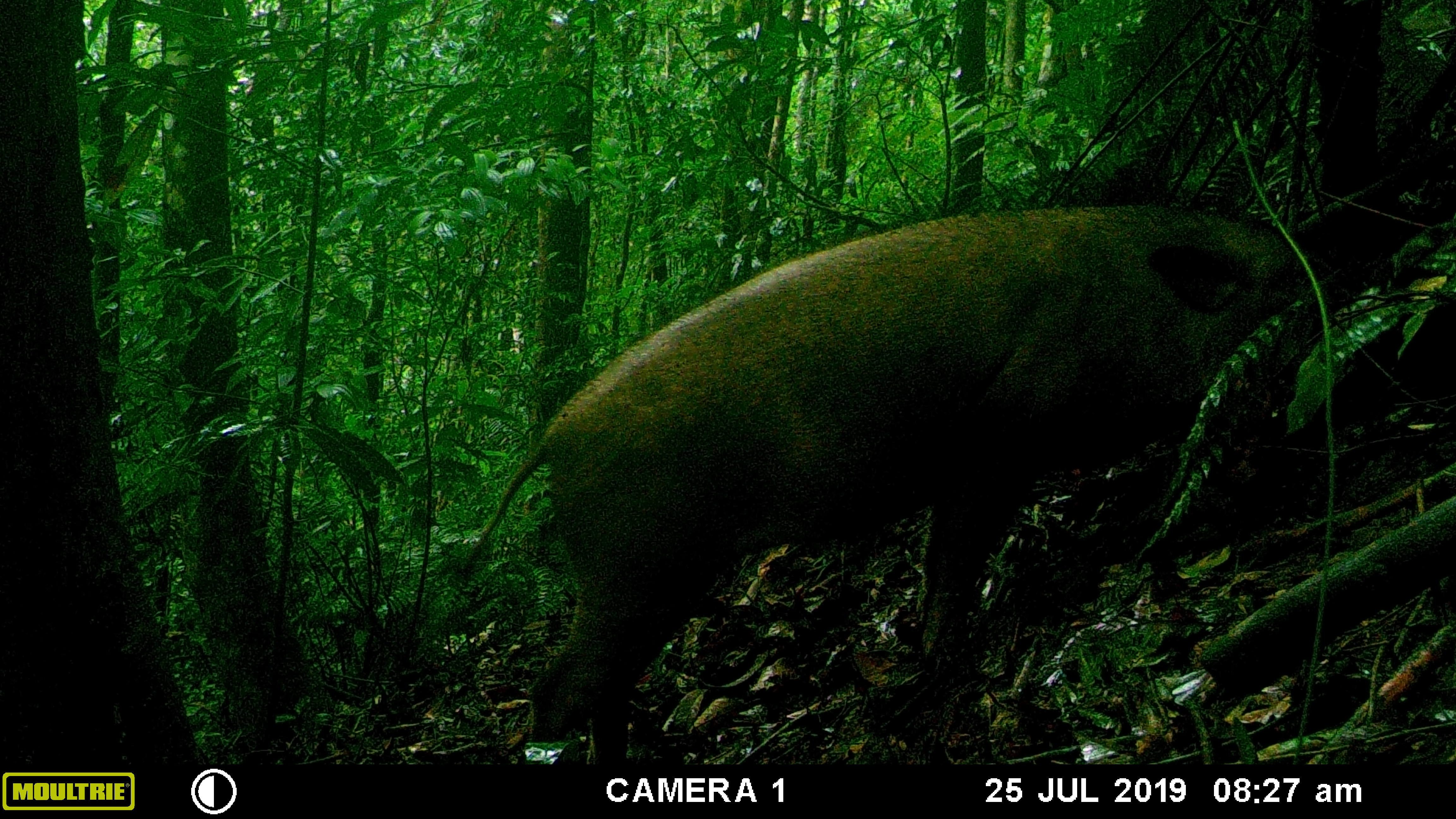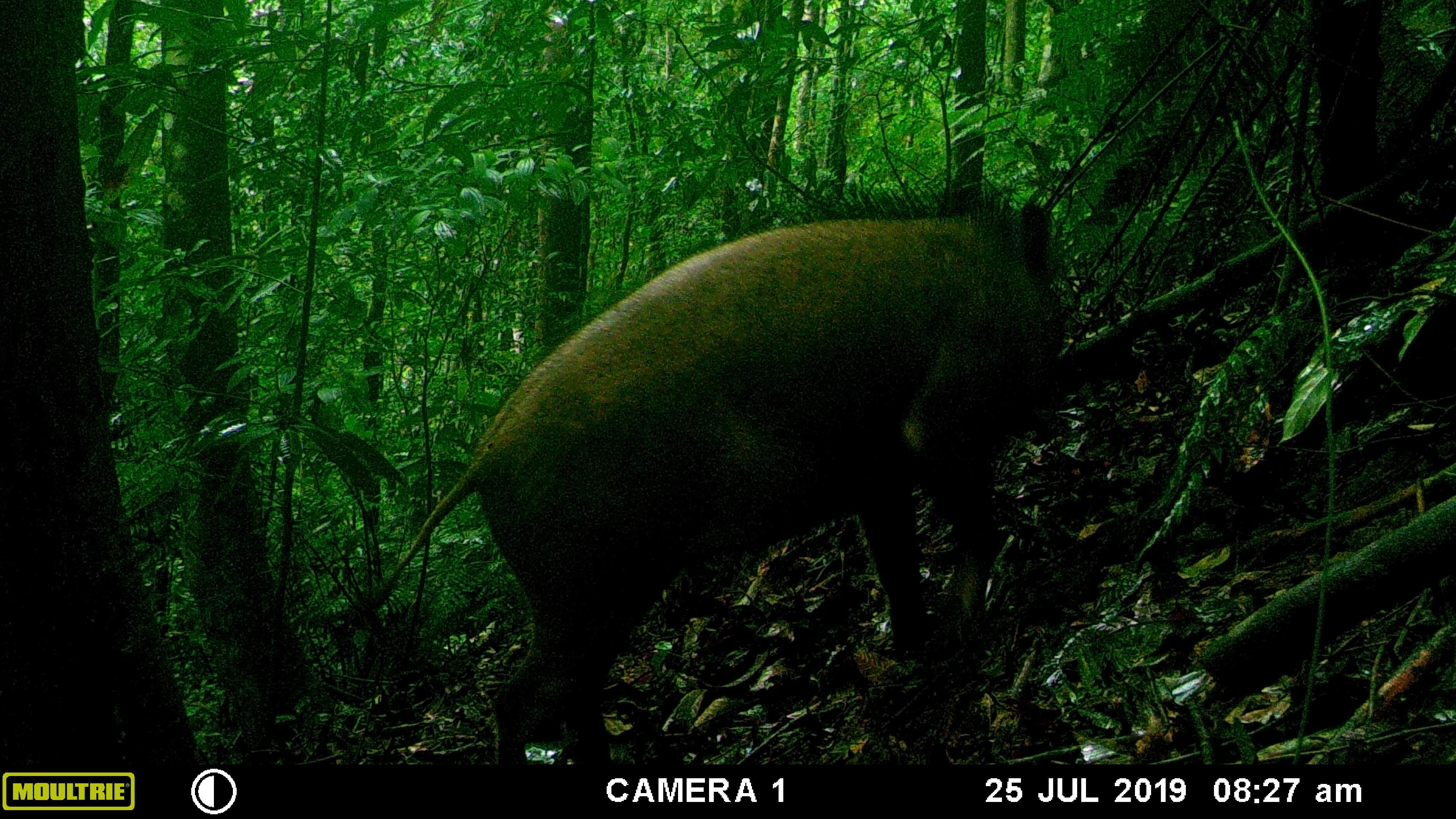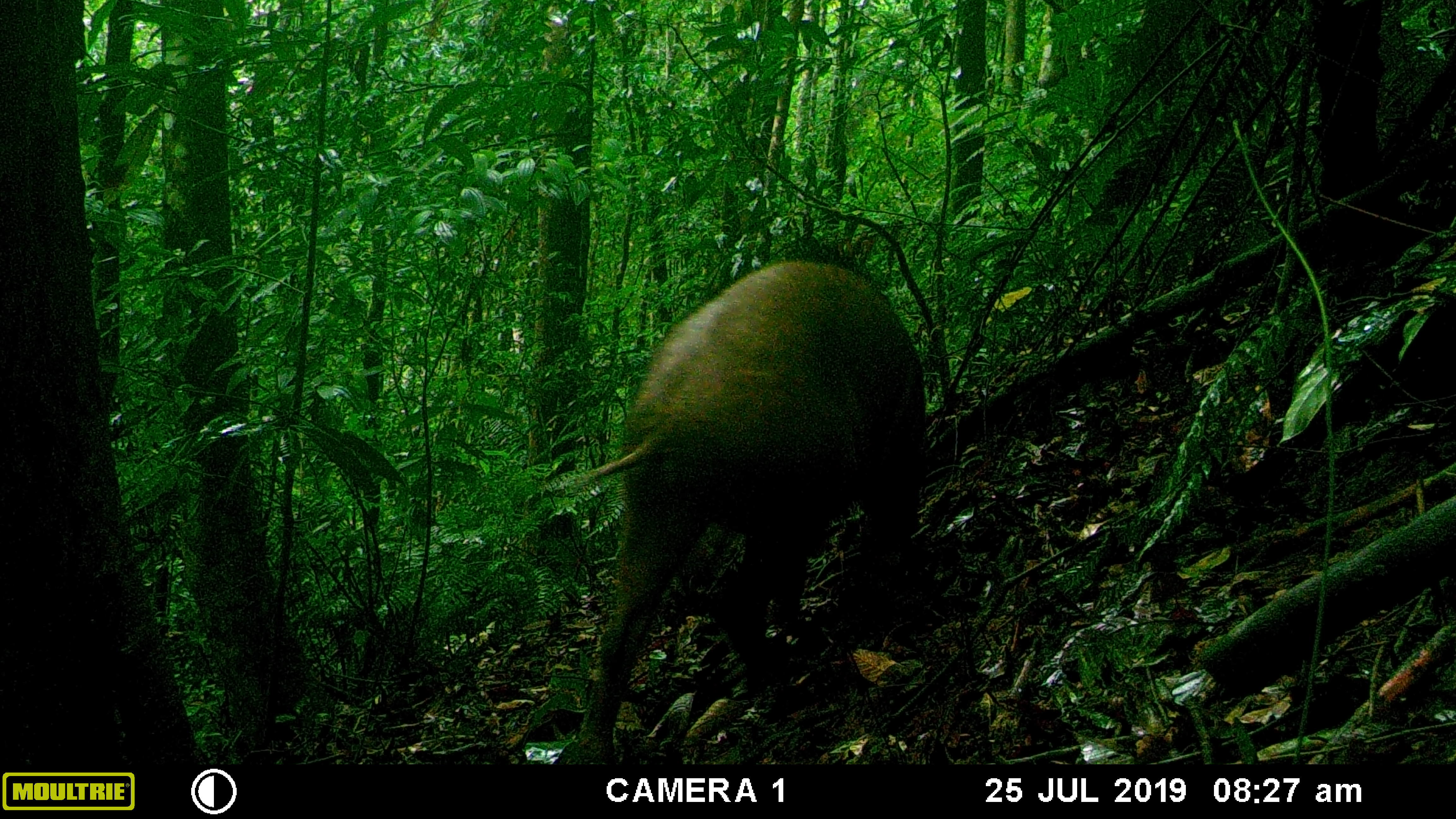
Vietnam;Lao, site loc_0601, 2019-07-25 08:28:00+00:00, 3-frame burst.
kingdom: Animalia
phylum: Chordata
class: Mammalia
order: Artiodactyla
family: Suidae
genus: Sus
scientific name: Sus scrofa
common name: eurasian wild pig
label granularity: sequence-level